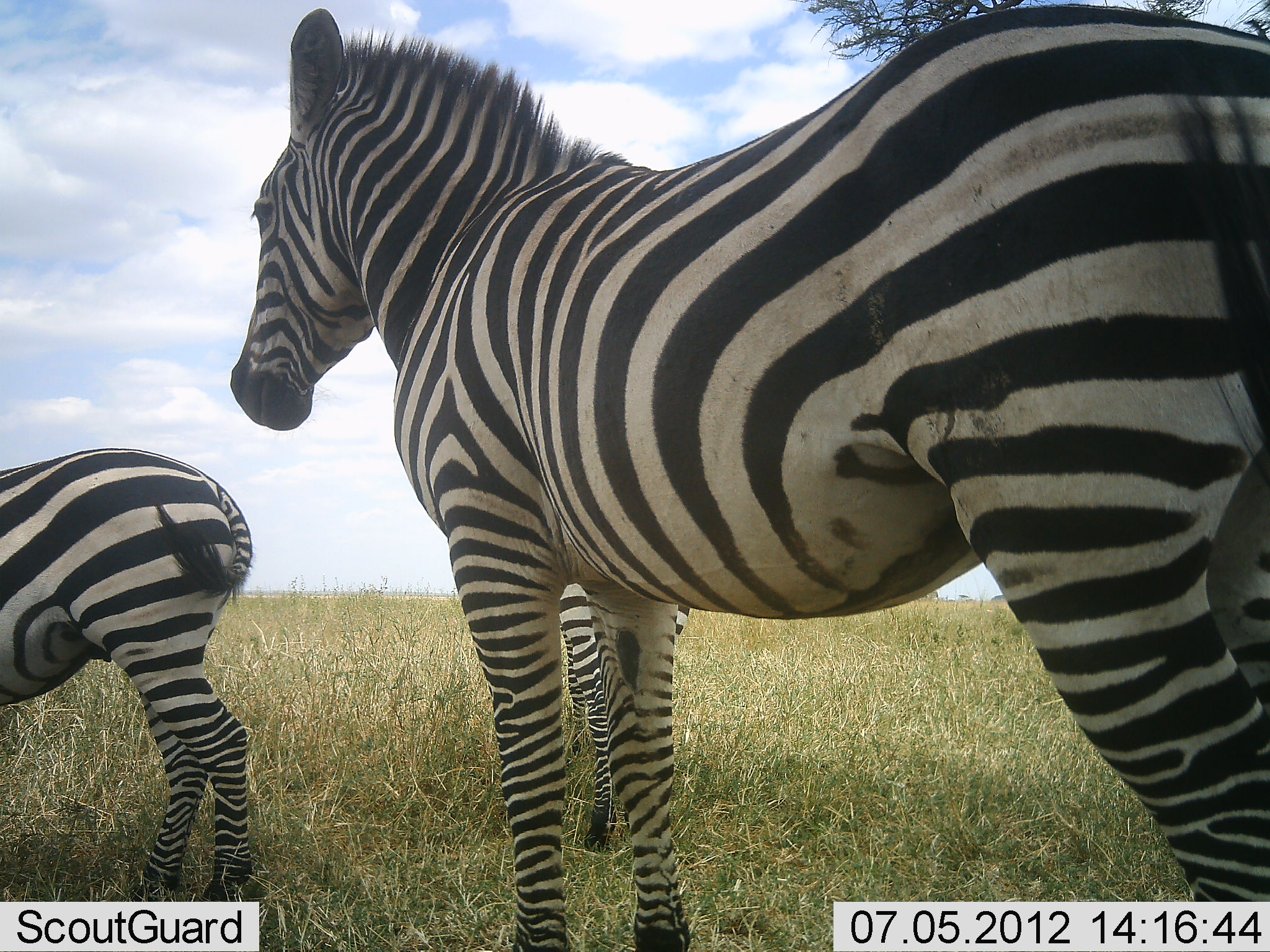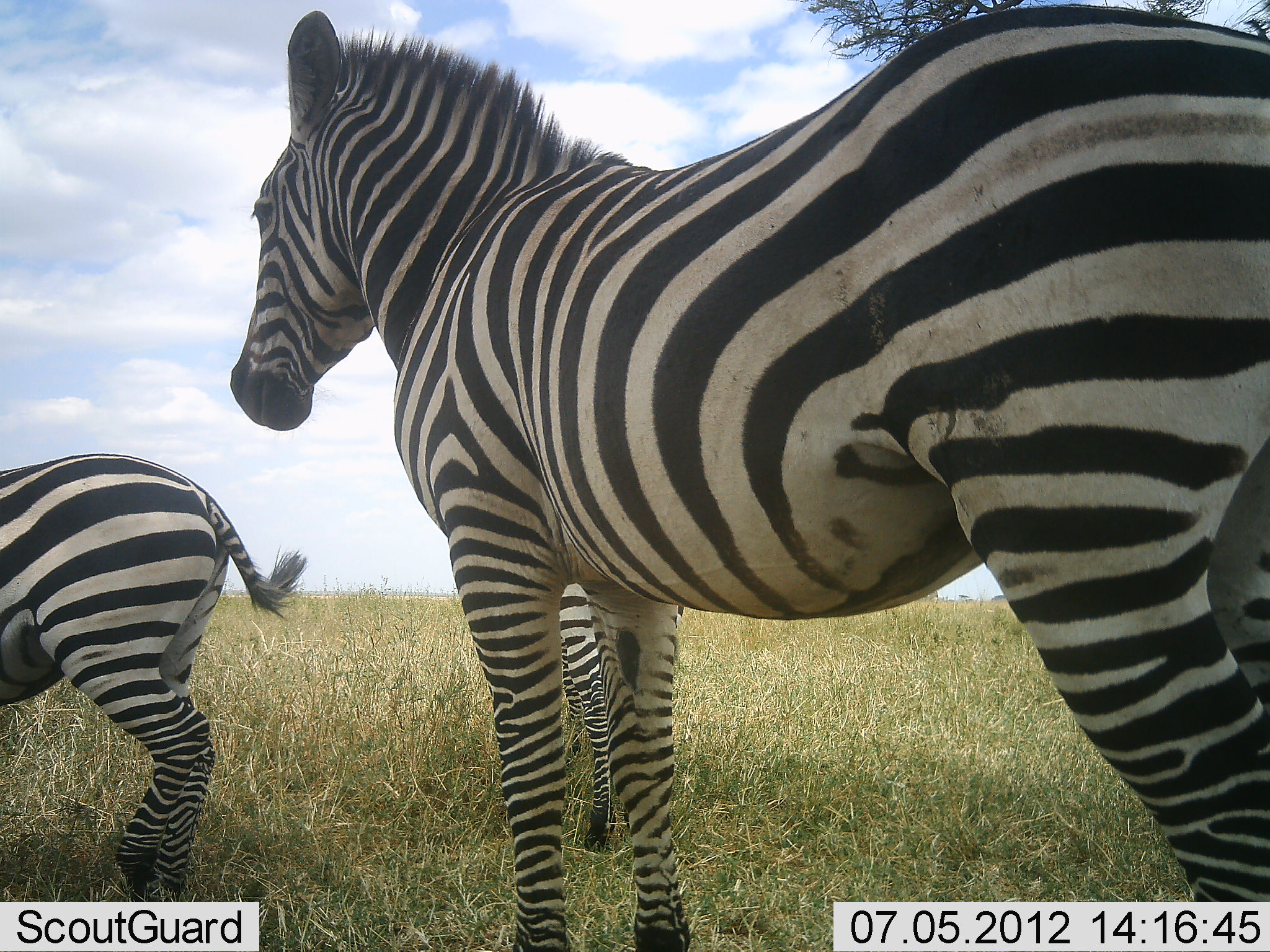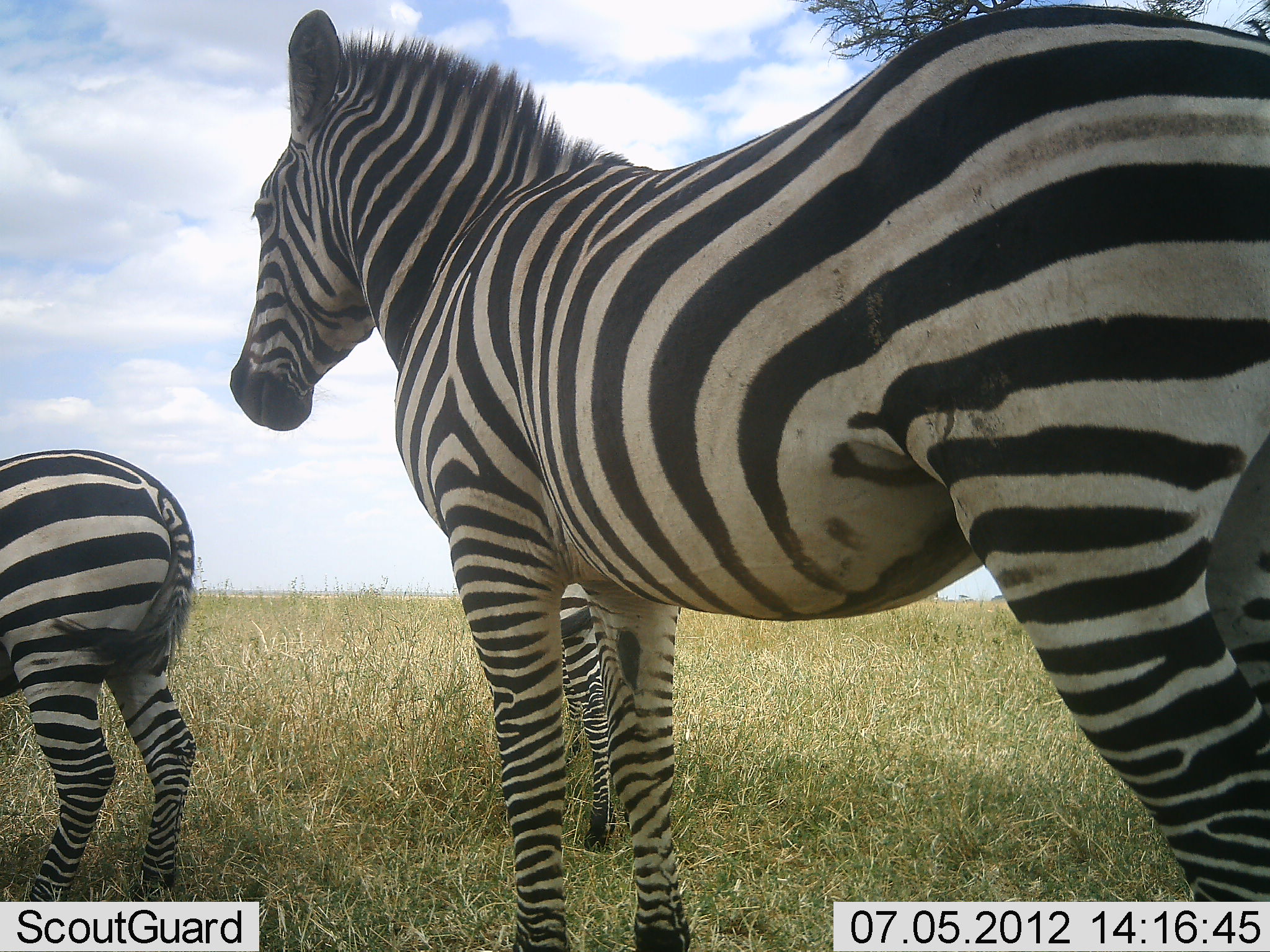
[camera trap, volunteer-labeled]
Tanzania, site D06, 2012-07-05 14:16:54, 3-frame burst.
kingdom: Animalia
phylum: Chordata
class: Mammalia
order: Perissodactyla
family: Equidae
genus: Equus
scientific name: Equus quagga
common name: plains zebra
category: zebra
Zebra (plains zebra) (Equus quagga), count 3. Behavior (volunteer vote fractions): standing 100%, resting 0%, moving 20%, interacting 10%. Young present (vote fraction): 10%. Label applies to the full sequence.